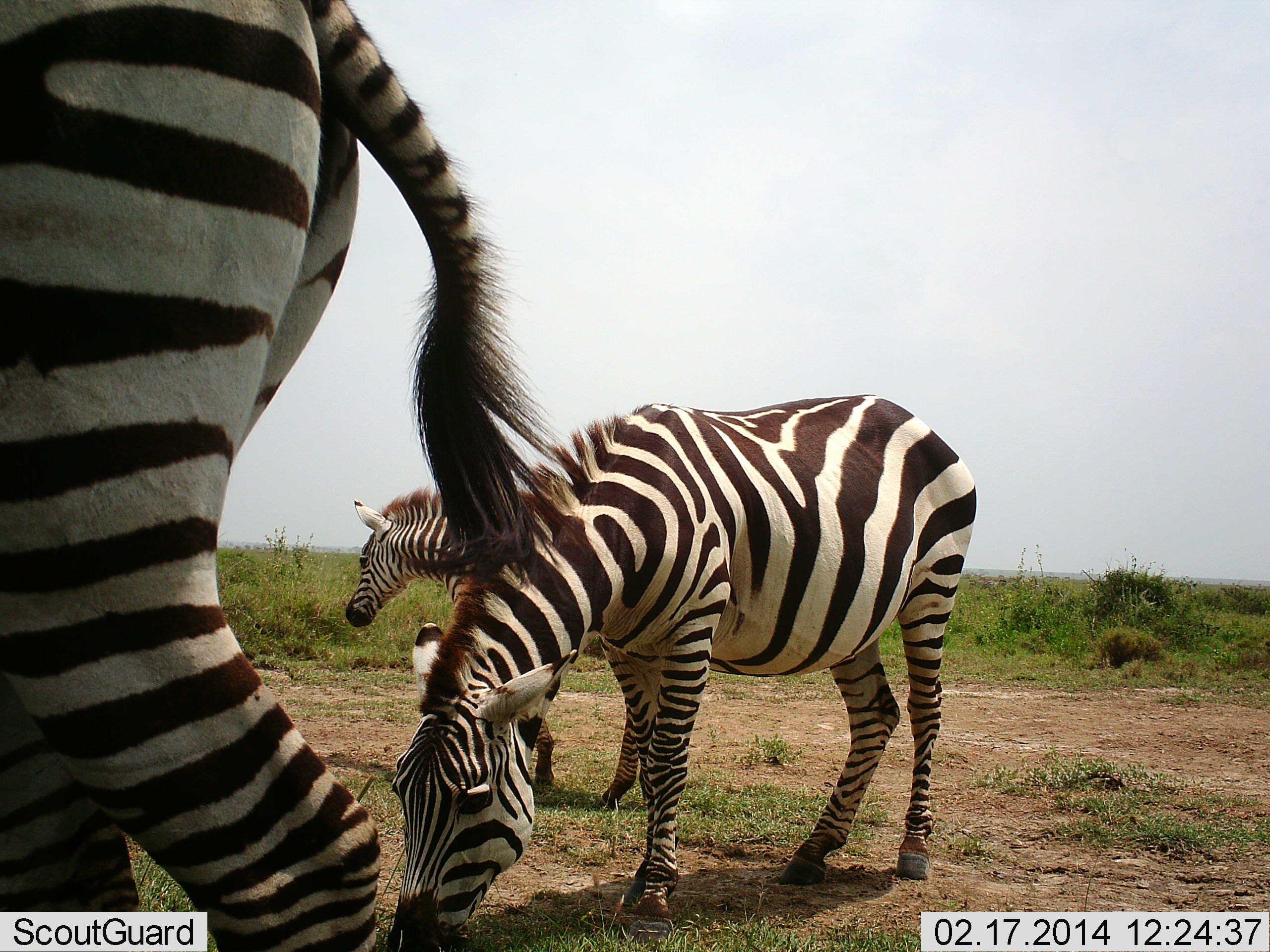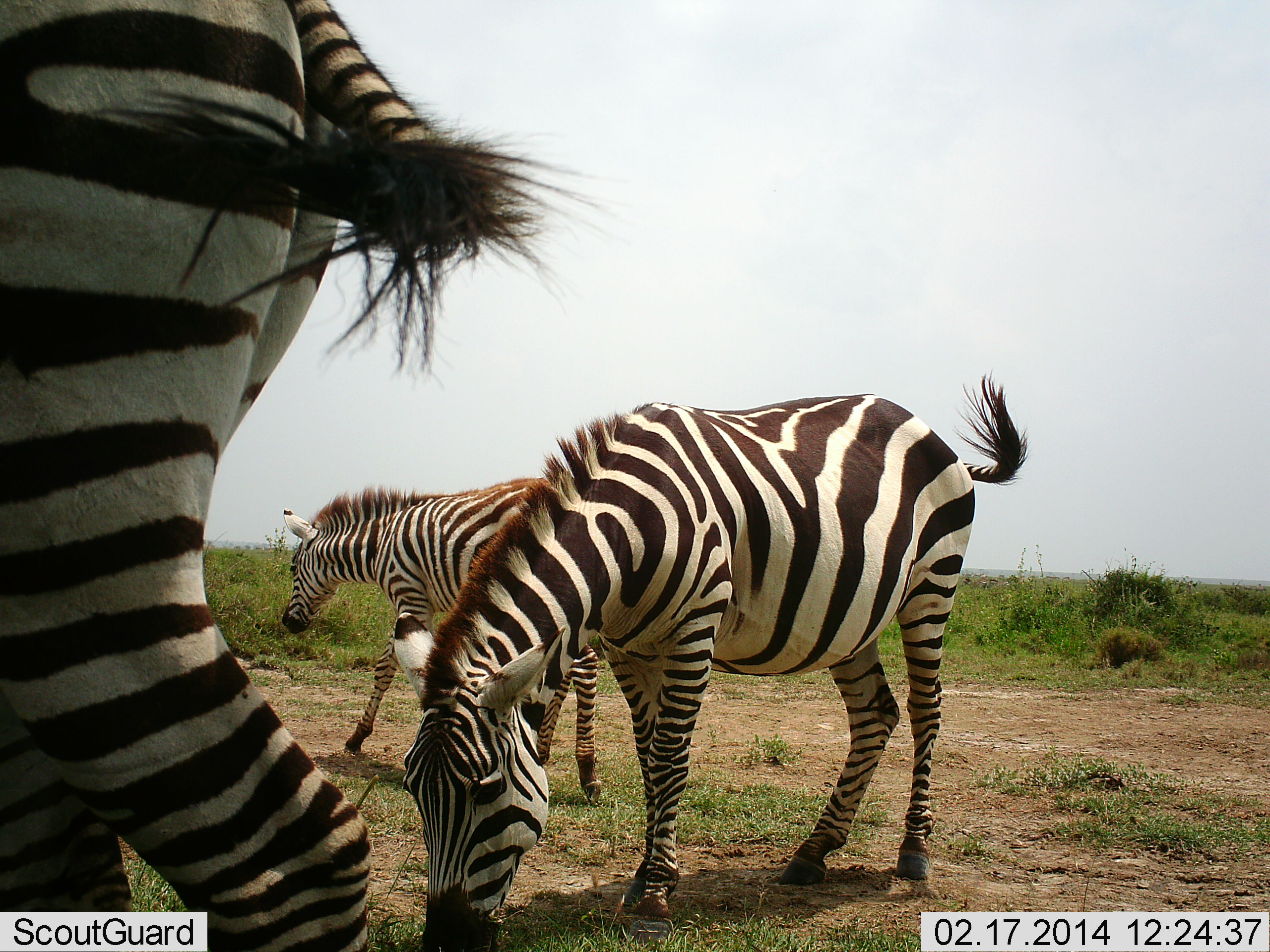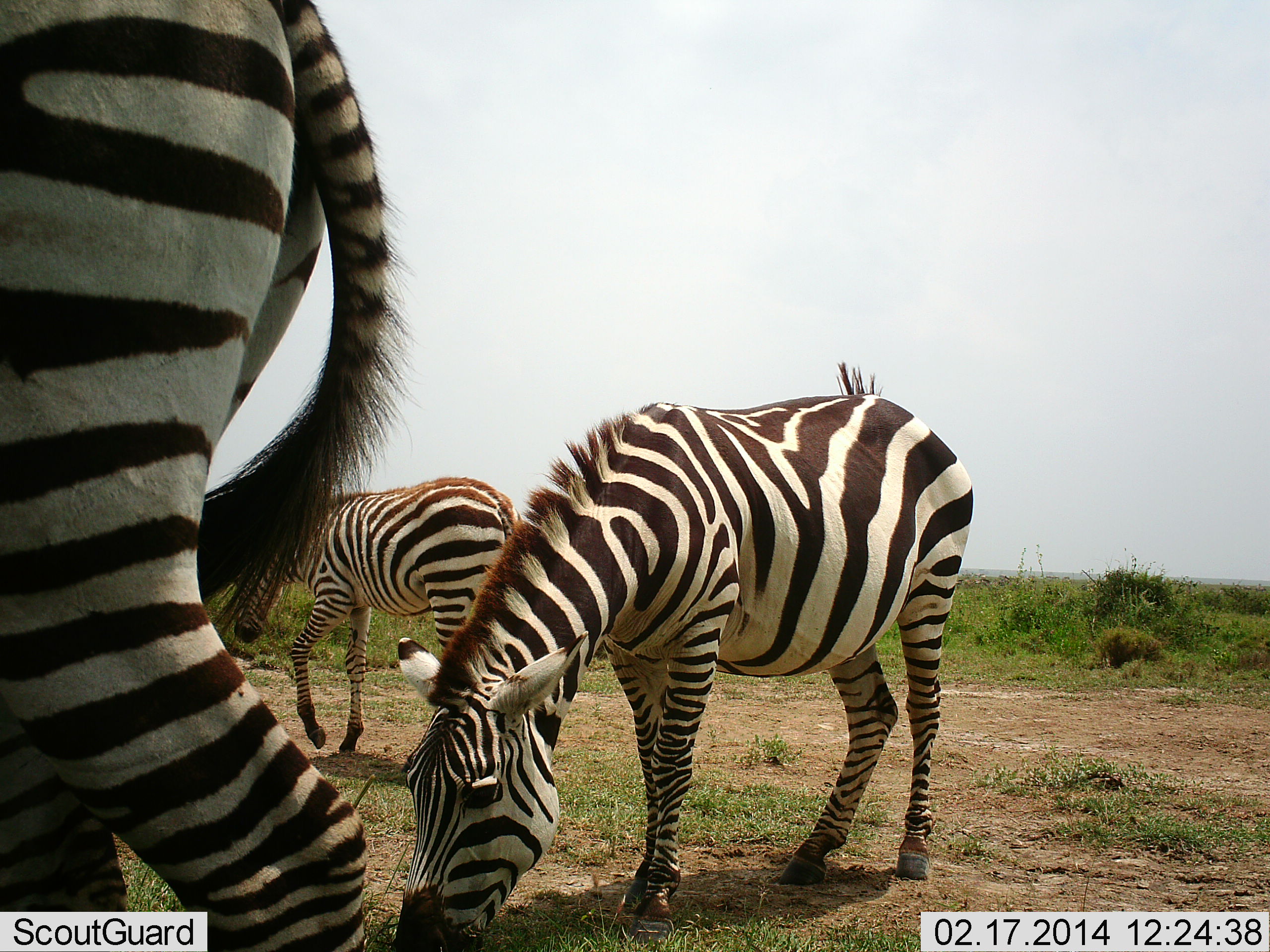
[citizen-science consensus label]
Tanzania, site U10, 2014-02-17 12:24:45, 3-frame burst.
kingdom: Animalia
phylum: Chordata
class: Mammalia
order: Perissodactyla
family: Equidae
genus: Equus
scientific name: Equus quagga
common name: plains zebra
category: zebra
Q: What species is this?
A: Zebra (plains zebra) (Equus quagga).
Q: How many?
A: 3.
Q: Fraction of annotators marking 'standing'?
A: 40%.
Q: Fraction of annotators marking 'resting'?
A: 0%.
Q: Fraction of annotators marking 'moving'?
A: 90%.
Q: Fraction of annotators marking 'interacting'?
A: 0%.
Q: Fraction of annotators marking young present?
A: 10%.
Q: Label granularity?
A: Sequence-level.